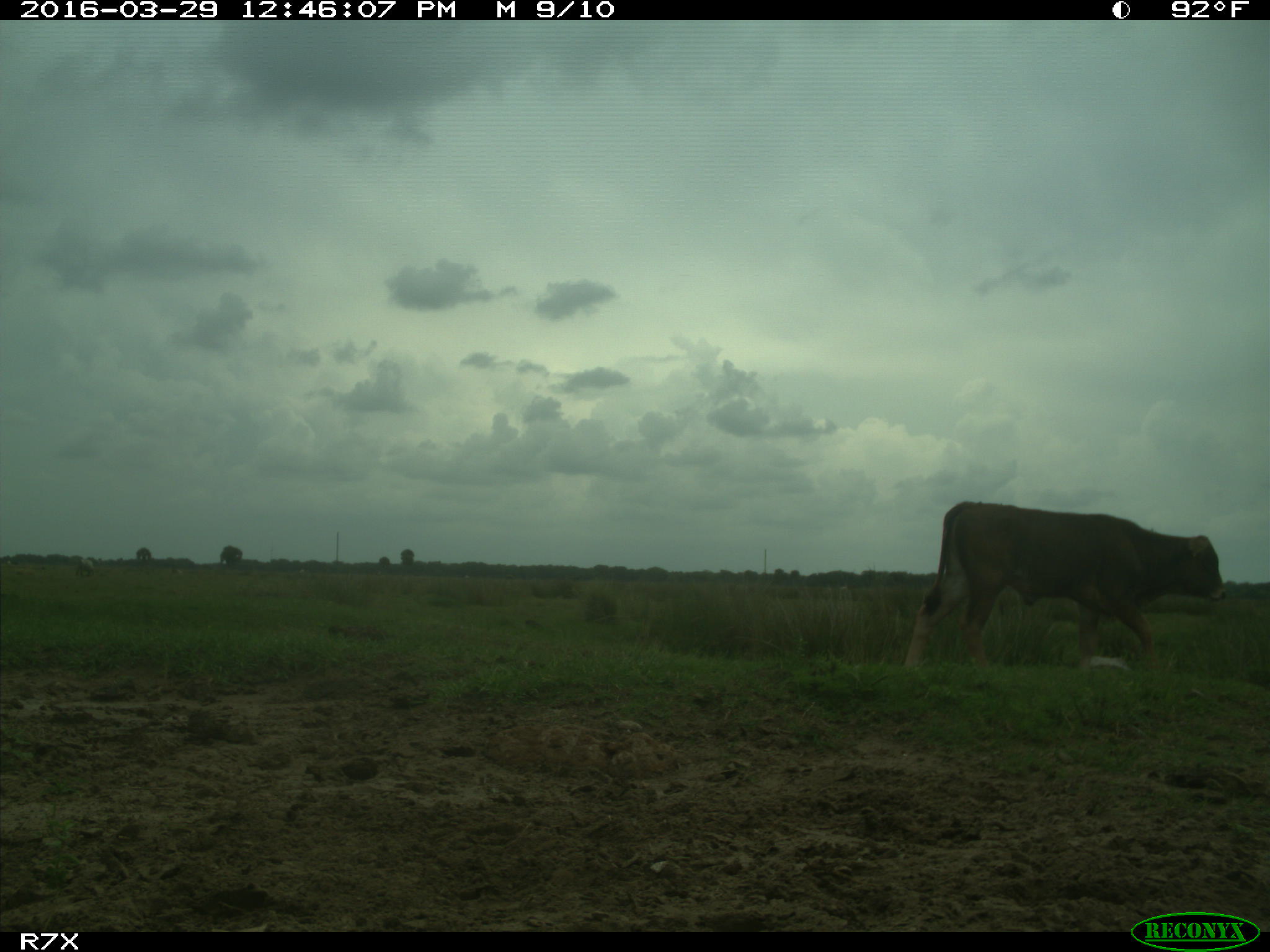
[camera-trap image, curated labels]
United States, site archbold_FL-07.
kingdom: Animalia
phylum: Chordata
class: Mammalia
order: Artiodactyla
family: Bovidae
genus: Bos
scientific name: Bos taurus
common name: domestic cow